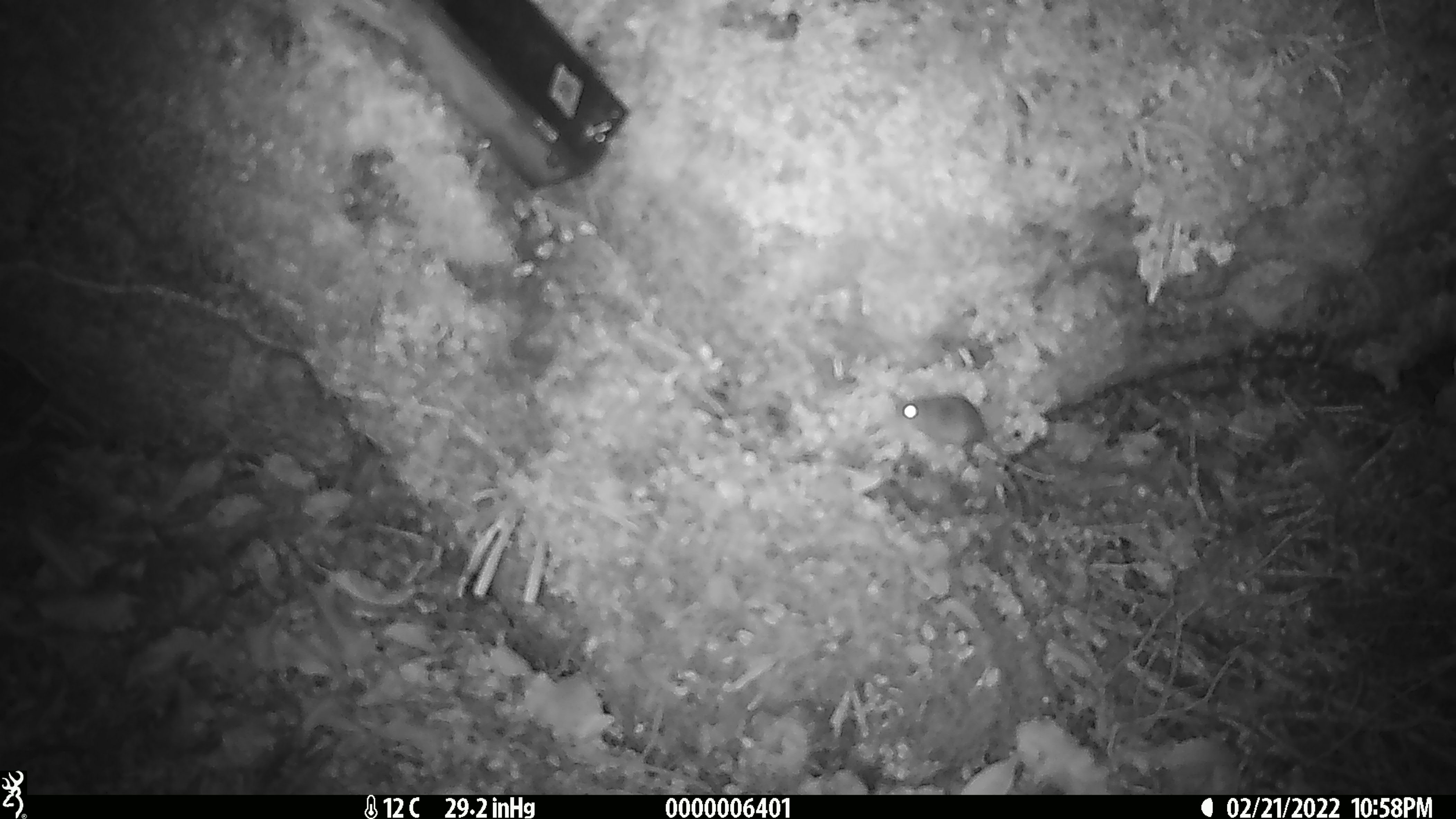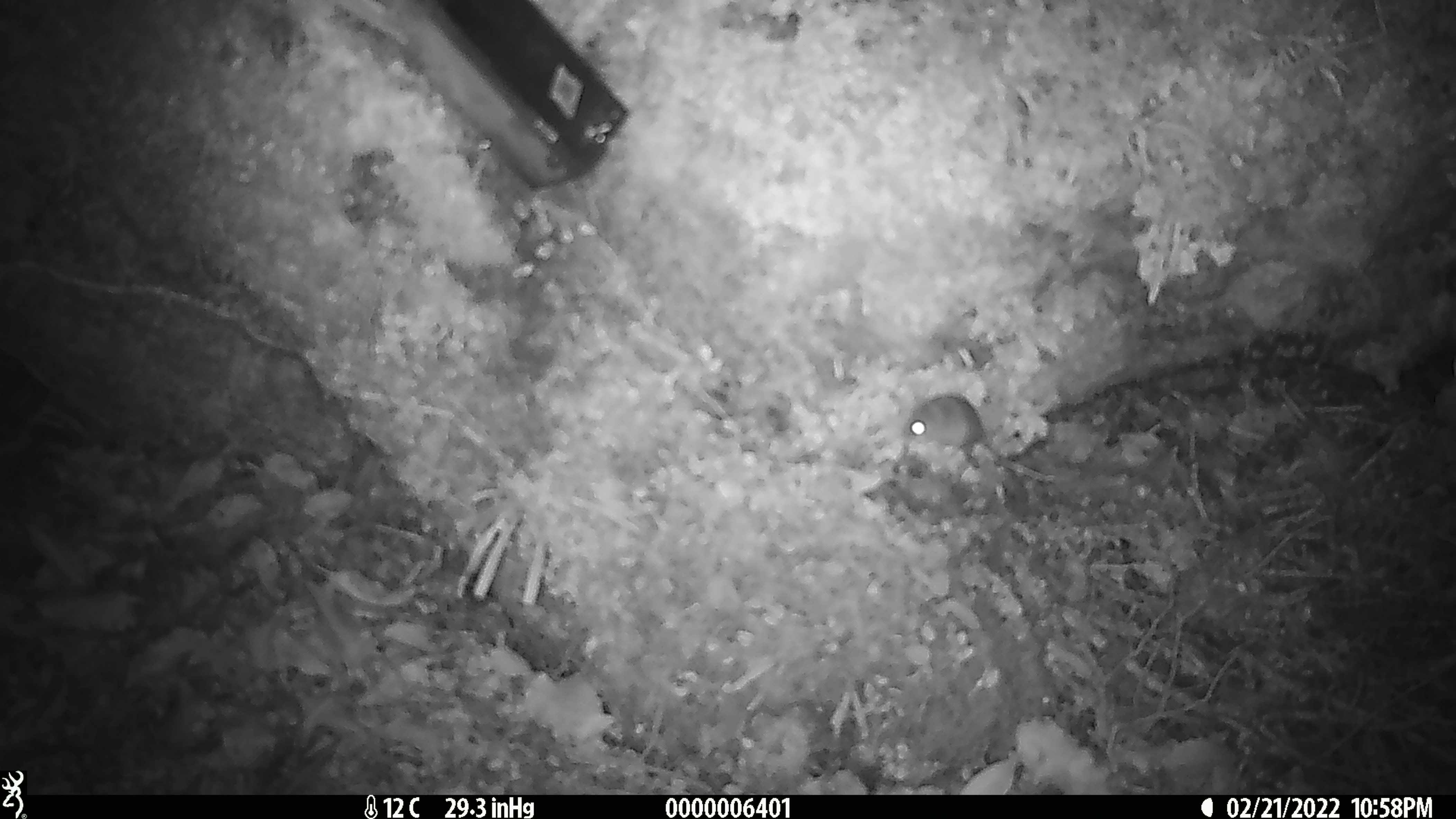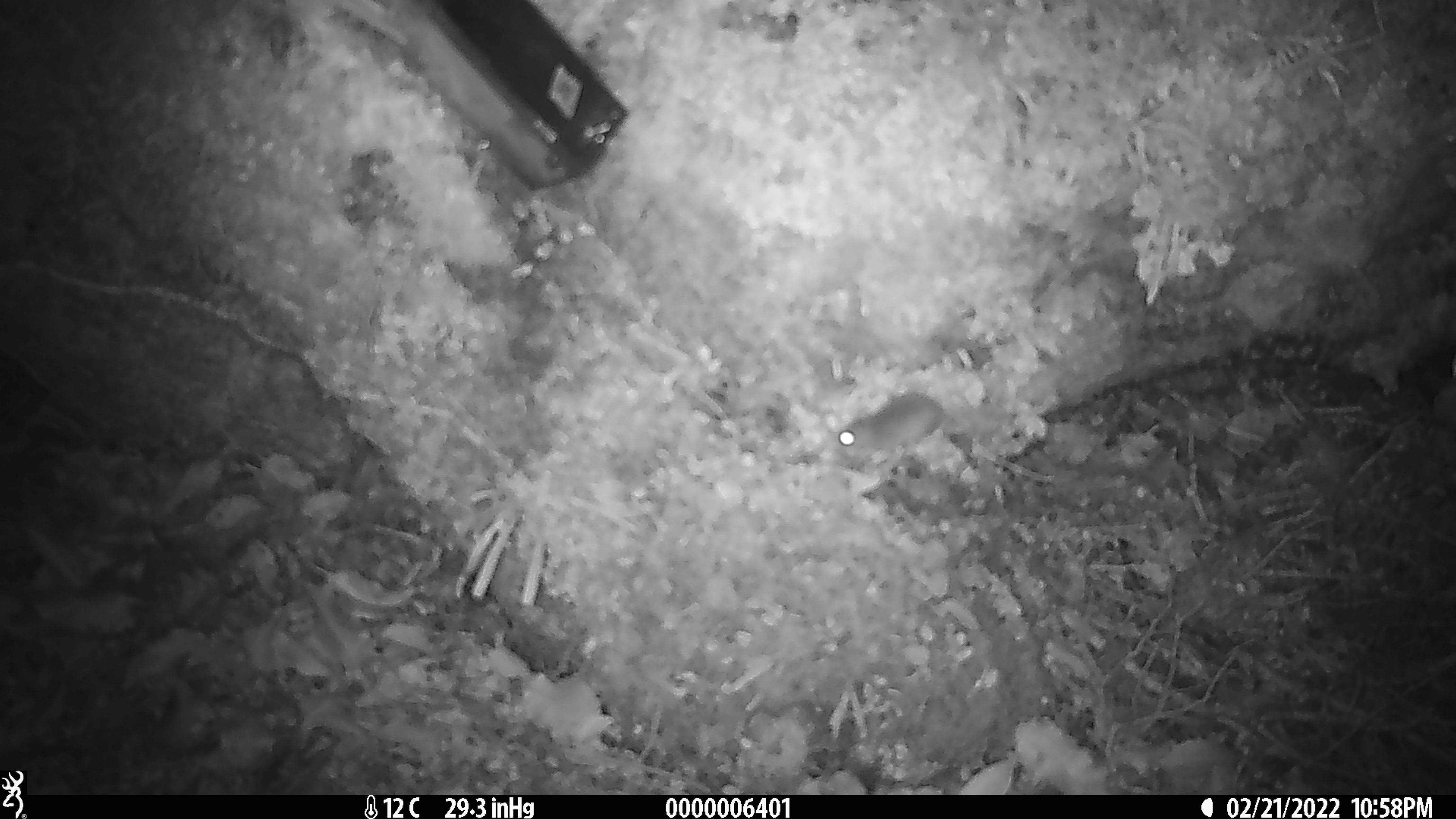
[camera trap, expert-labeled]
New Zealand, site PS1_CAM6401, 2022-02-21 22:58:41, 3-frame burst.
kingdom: Animalia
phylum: Chordata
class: Mammalia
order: Rodentia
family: Muridae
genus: Mus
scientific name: Mus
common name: mouse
Mouse (Mus).